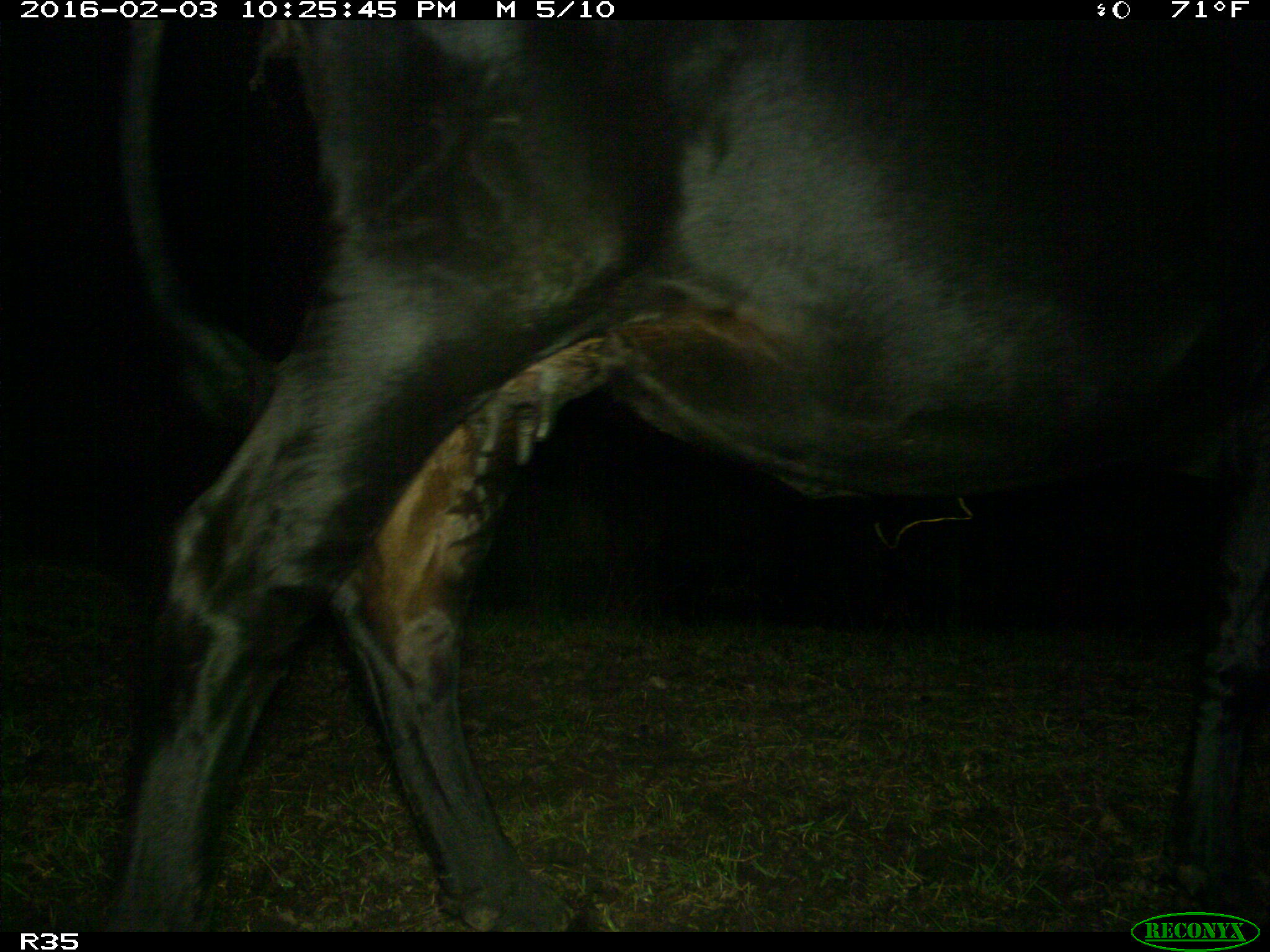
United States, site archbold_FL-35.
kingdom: Animalia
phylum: Chordata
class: Mammalia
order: Artiodactyla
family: Bovidae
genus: Bos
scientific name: Bos taurus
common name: domestic cow